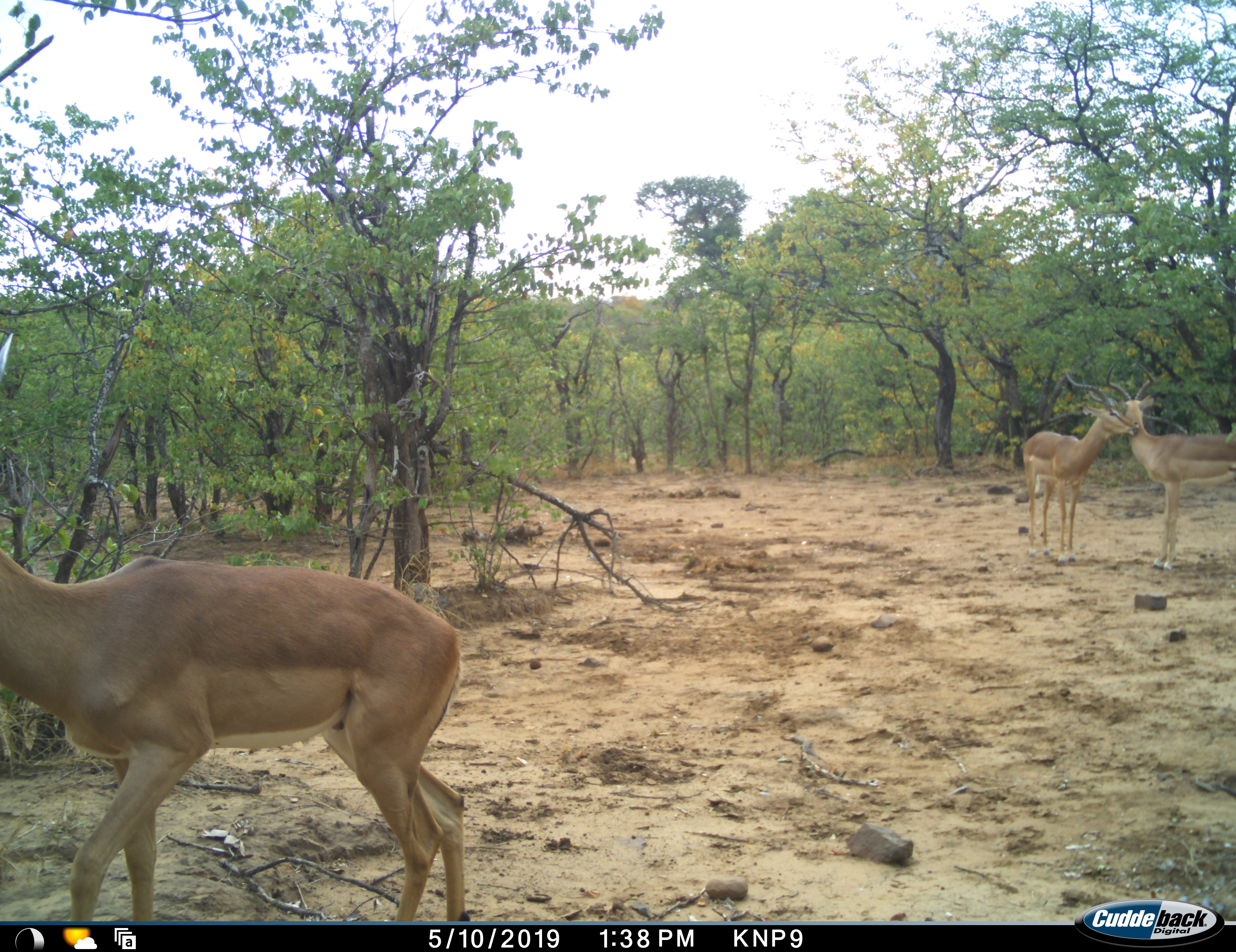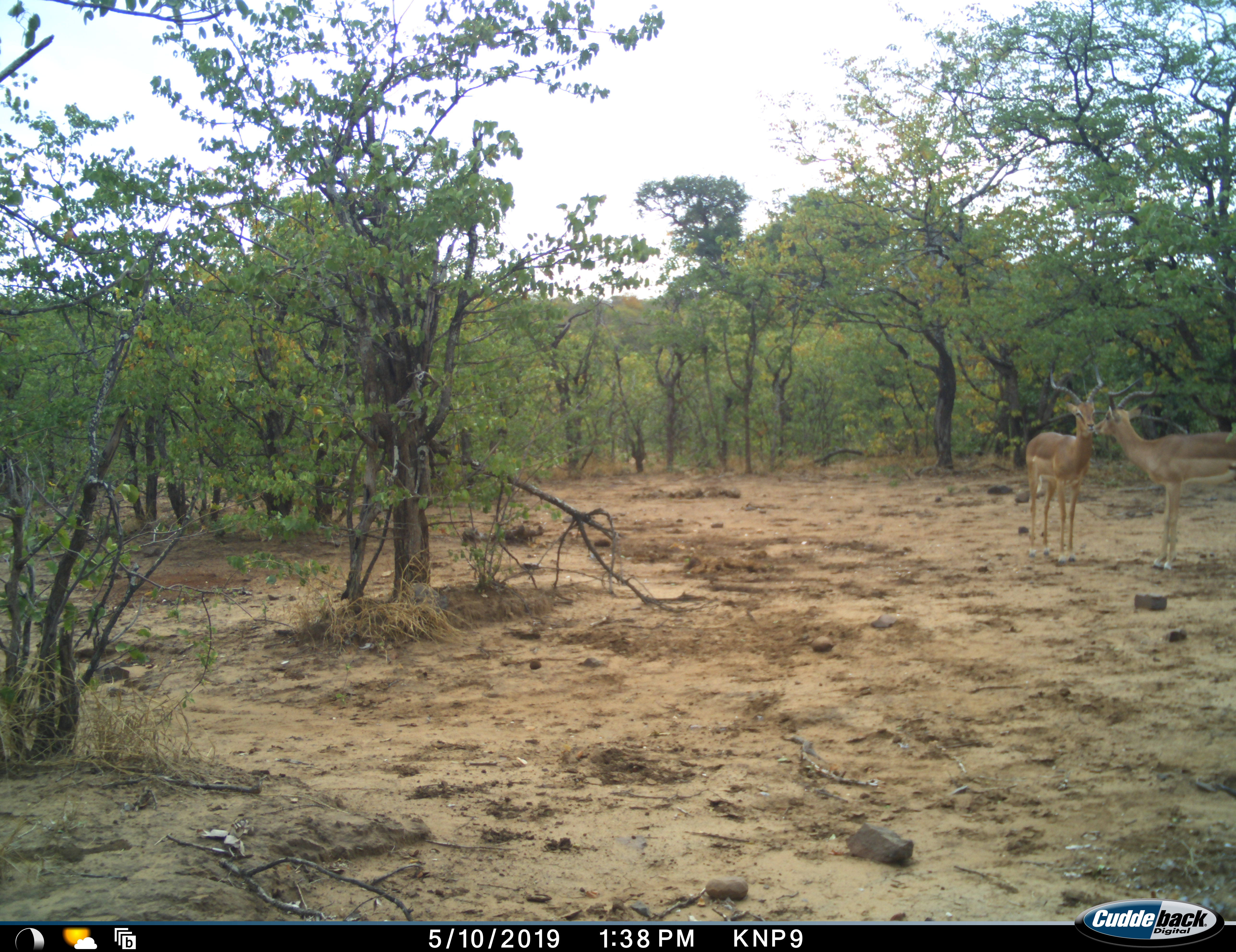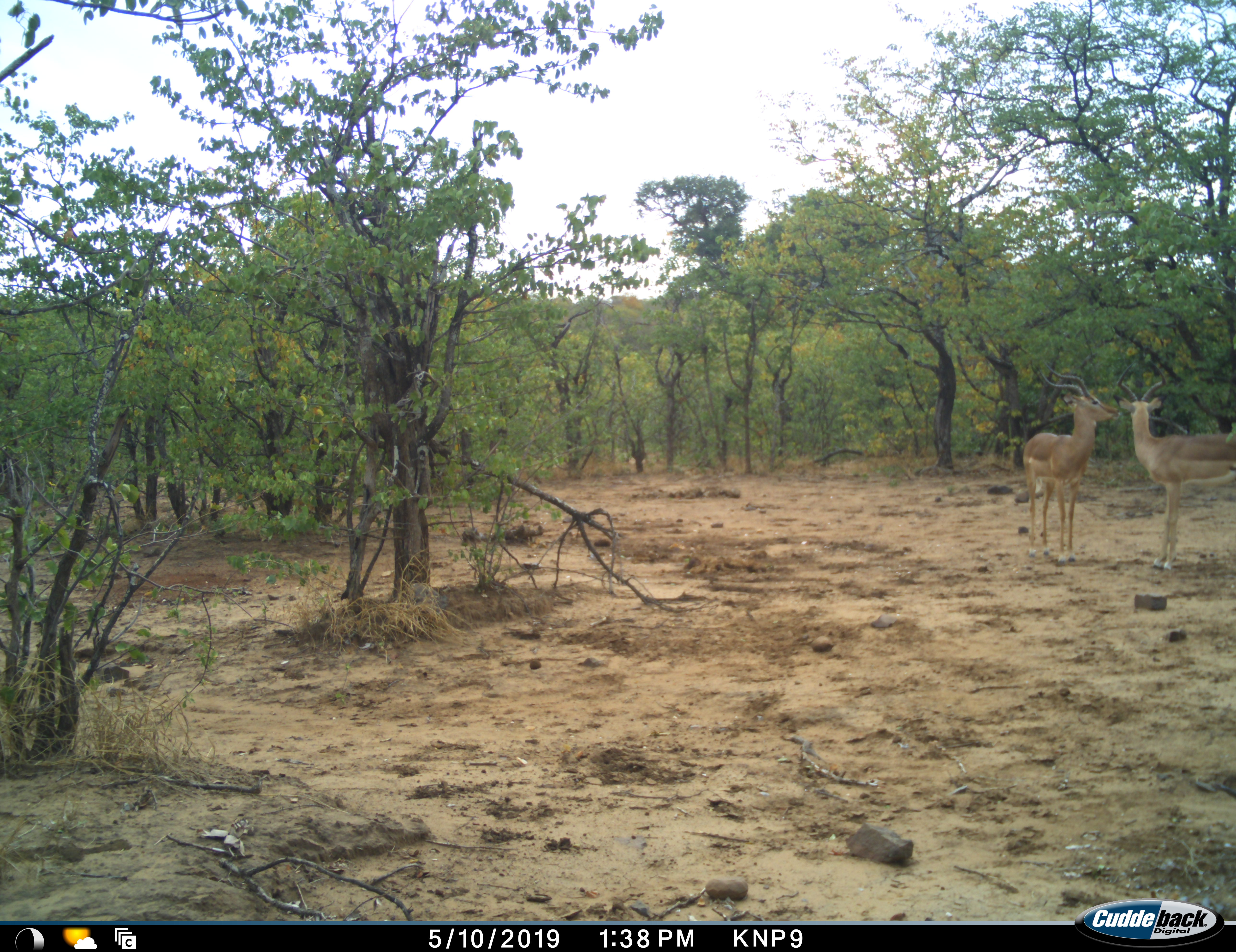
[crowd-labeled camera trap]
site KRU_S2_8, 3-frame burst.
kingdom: Animalia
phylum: Chordata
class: Mammalia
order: Artiodactyla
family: Bovidae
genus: Aepyceros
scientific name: Aepyceros melampus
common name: impala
Impala (Aepyceros melampus), count 3. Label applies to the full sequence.